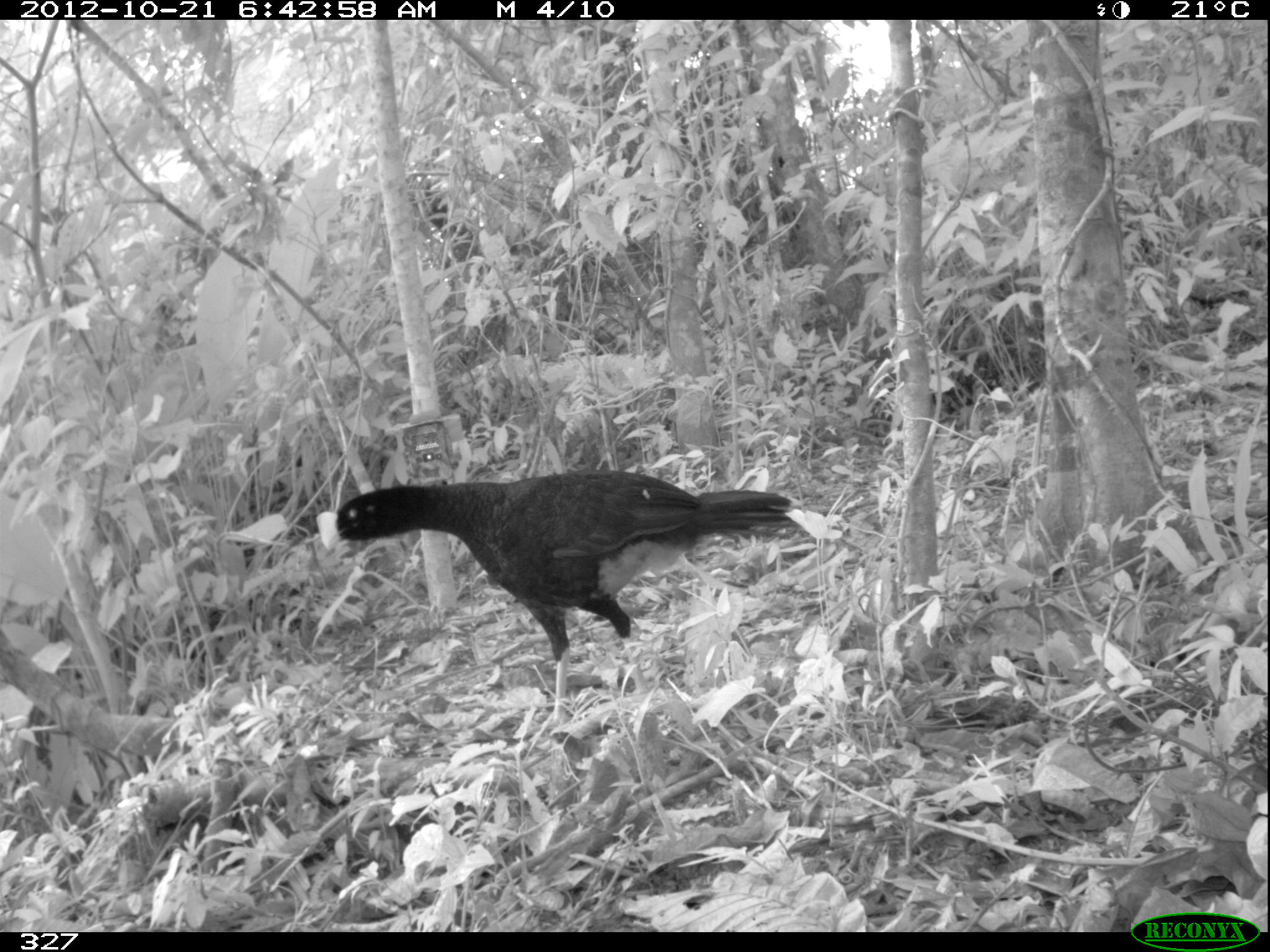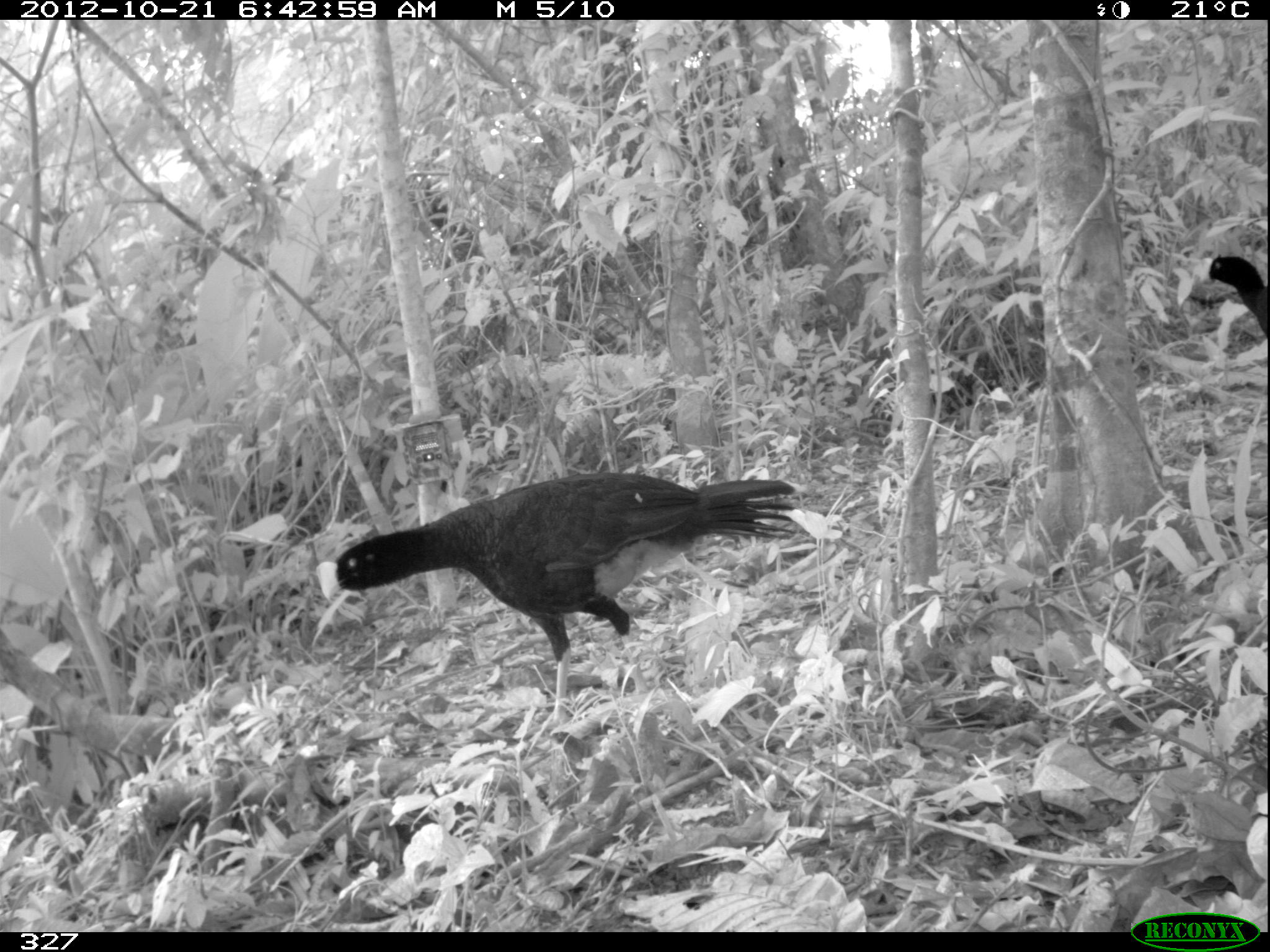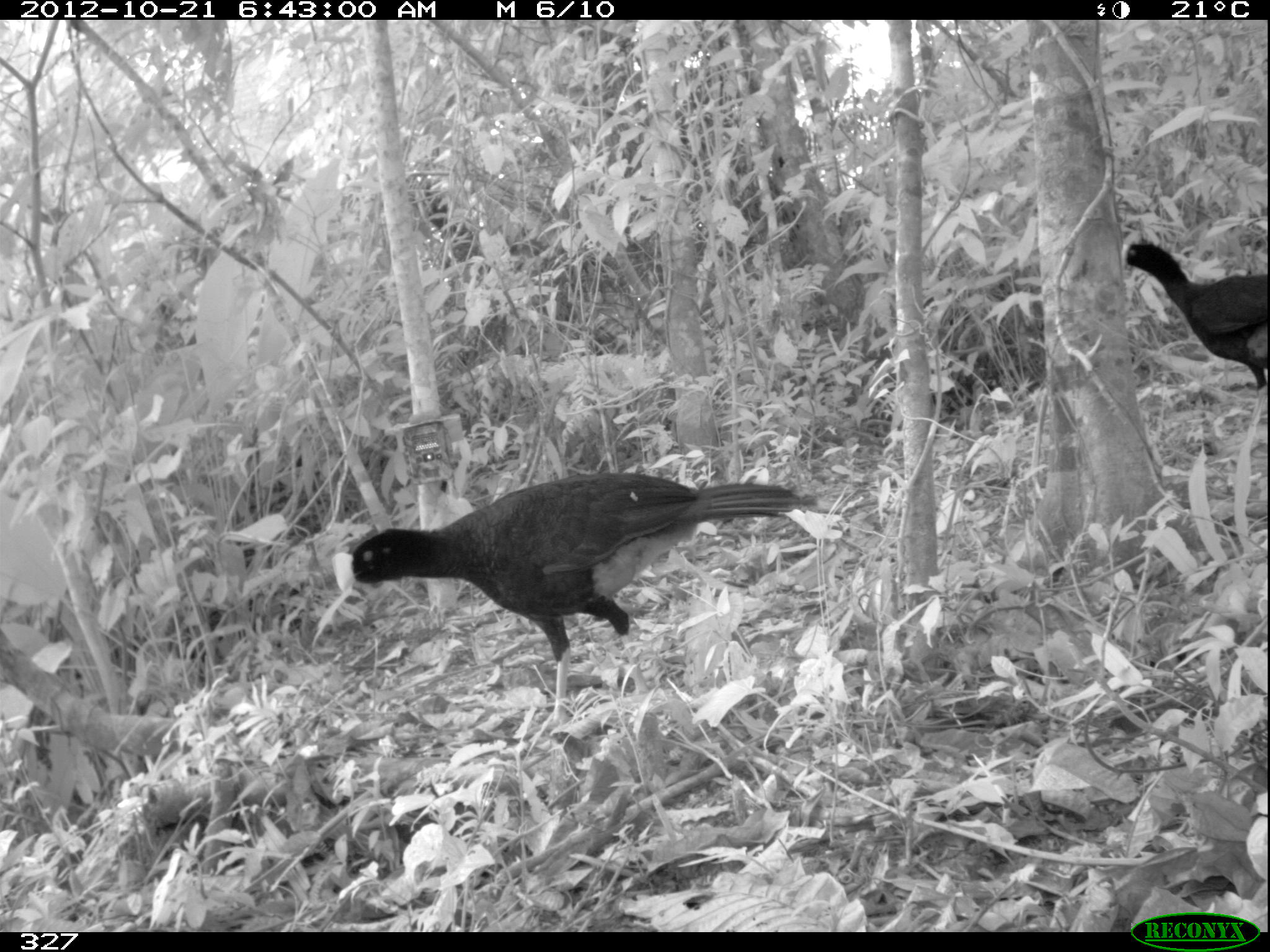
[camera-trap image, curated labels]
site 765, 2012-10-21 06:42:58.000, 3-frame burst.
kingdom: Animalia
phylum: Chordata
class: Aves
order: Galliformes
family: Cracidae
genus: Mitu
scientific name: Mitu tuberosum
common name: razor-billed curassow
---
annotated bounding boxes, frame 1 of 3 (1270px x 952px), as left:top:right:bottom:
mitu tuberosum: 315:469:791:731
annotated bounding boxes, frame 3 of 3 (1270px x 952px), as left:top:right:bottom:
mitu tuberosum: 330:470:815:724; 1117:241:1267:425